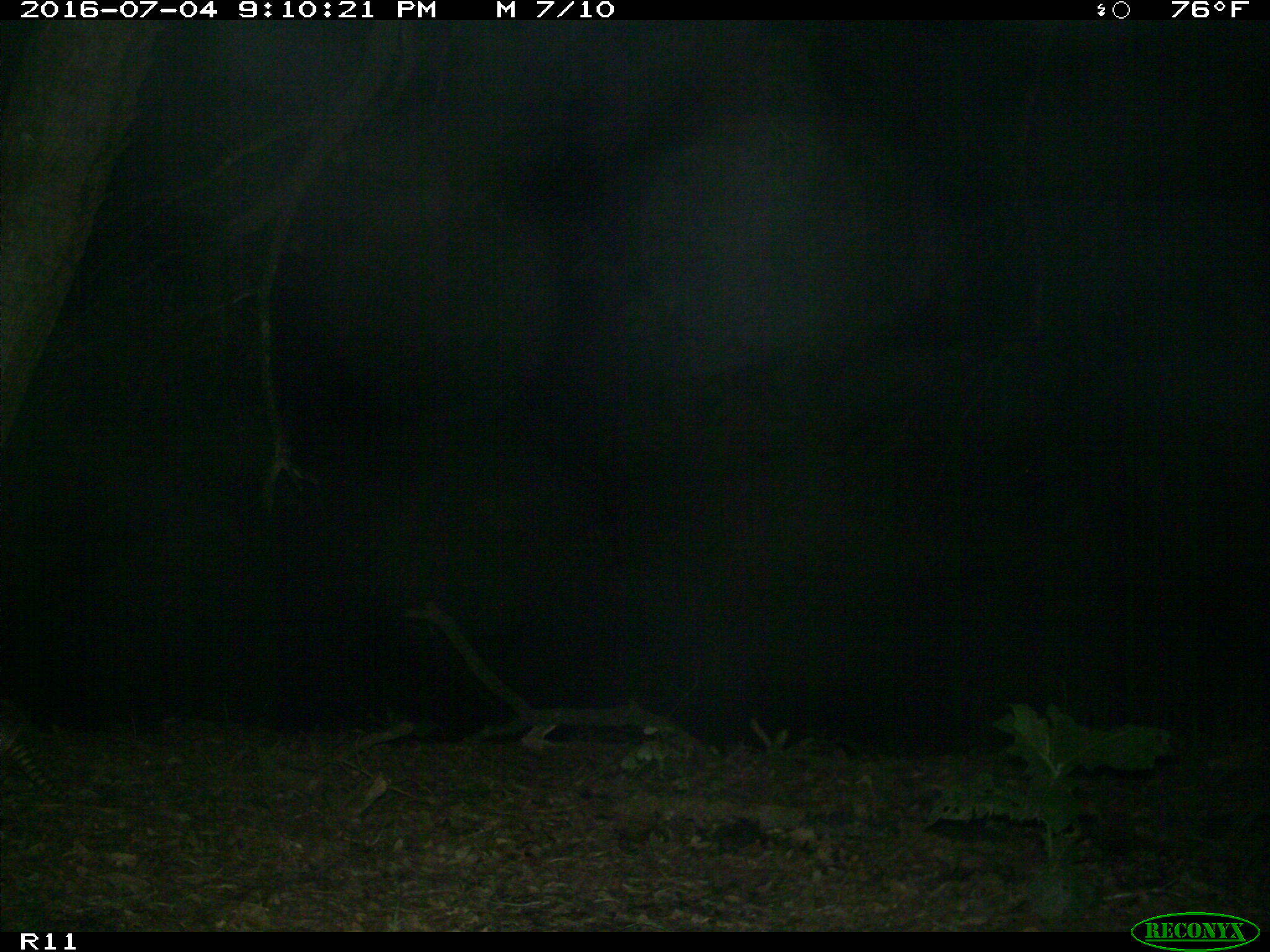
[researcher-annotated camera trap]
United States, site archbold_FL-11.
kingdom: Animalia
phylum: Chordata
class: Mammalia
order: Cingulata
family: Dasypodidae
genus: Dasypus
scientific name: Dasypus novemcinctus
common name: nine-banded armadillo